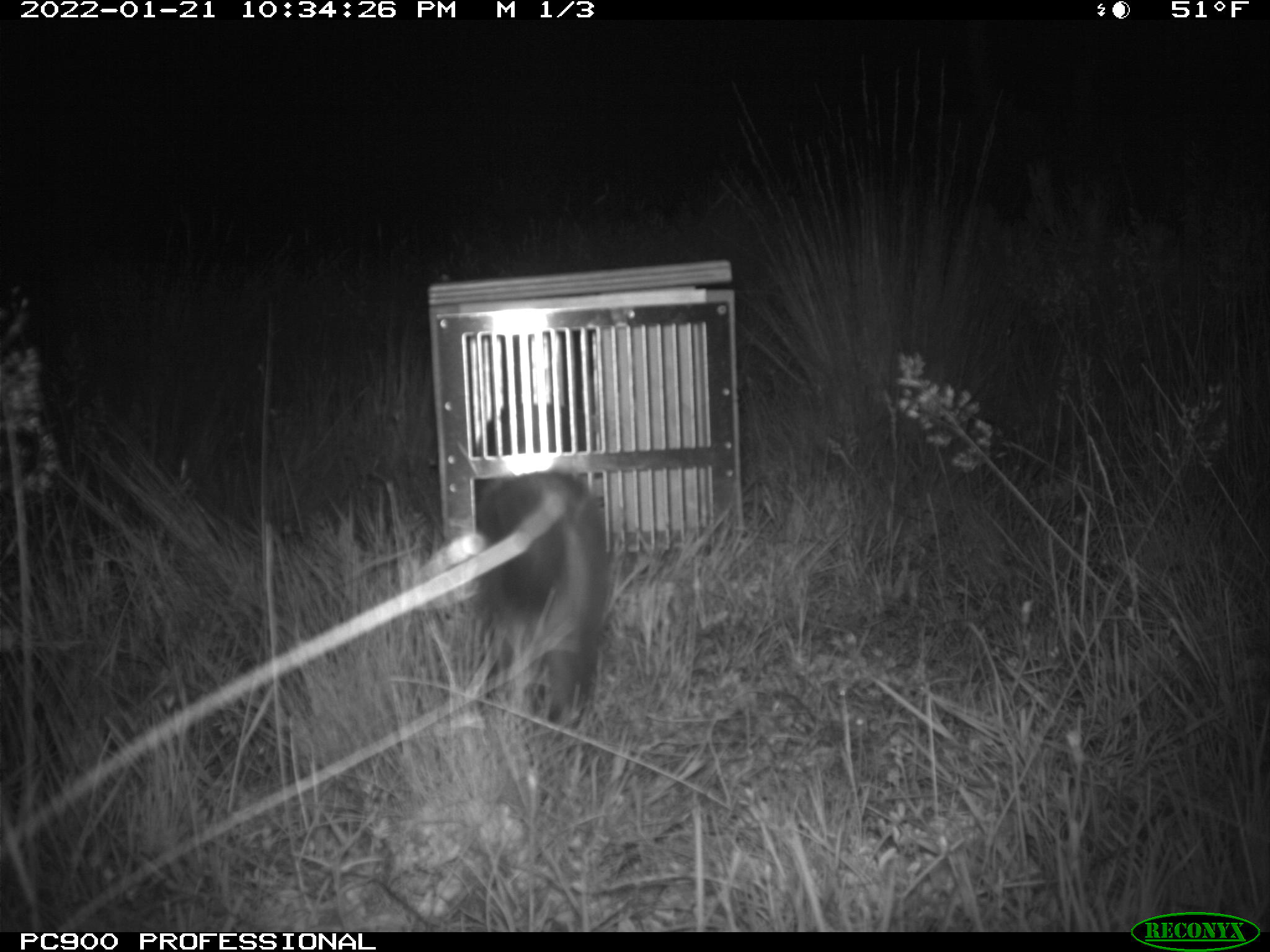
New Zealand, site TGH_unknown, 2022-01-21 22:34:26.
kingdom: Animalia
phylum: Chordata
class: Mammalia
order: Carnivora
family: Mustelidae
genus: Mustela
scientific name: Mustela furo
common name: ferret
Ferret (Mustela furo).